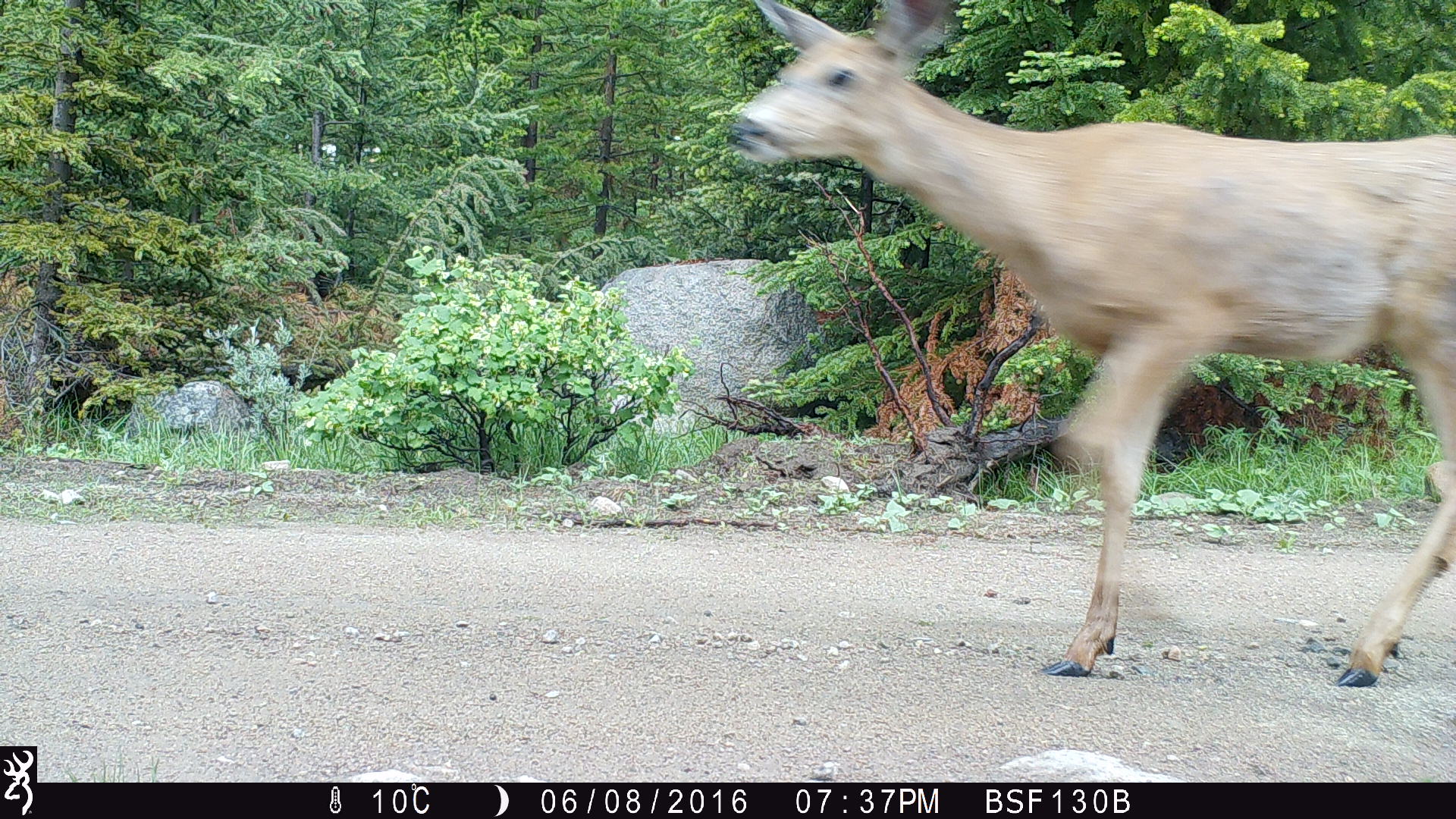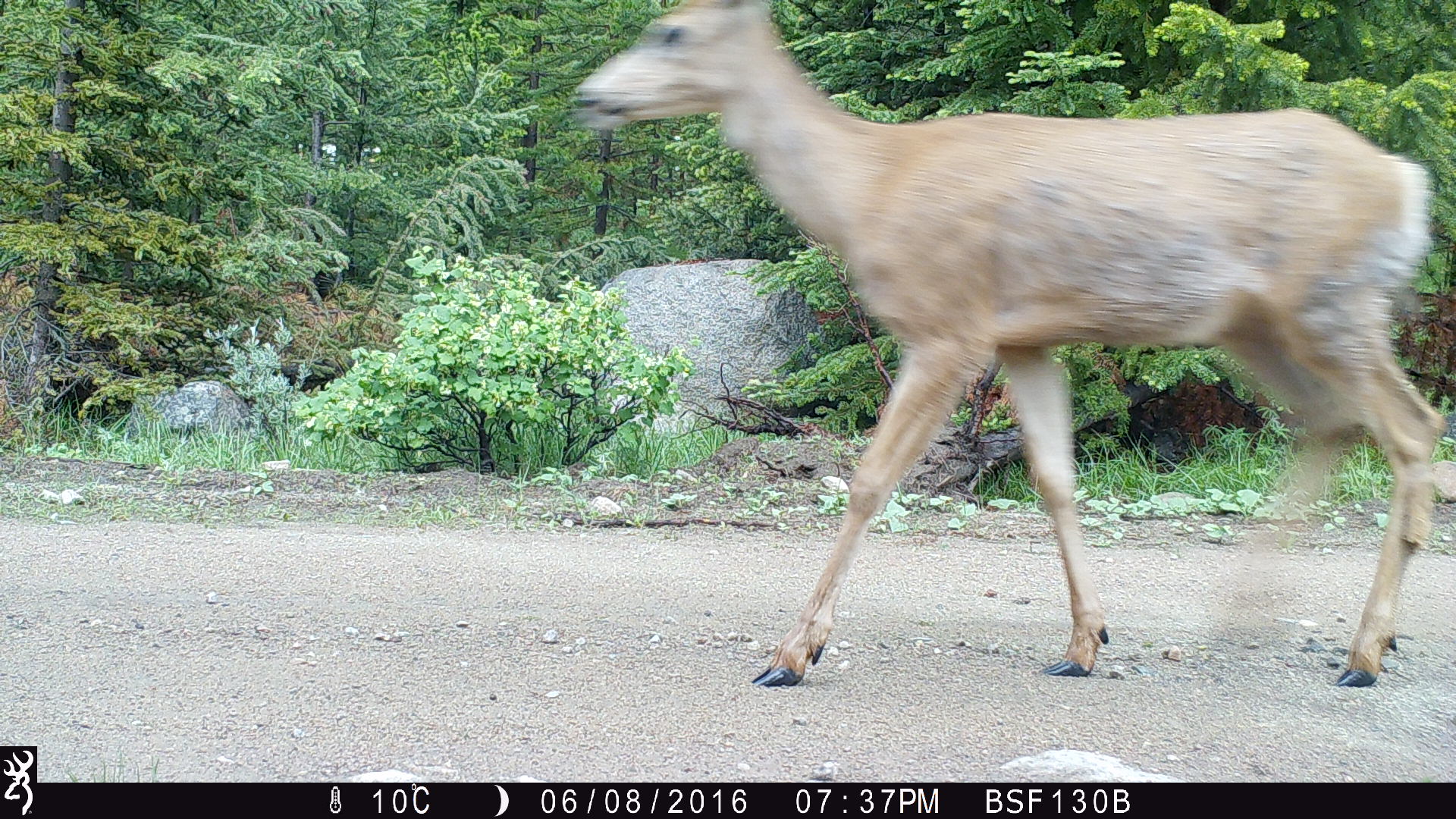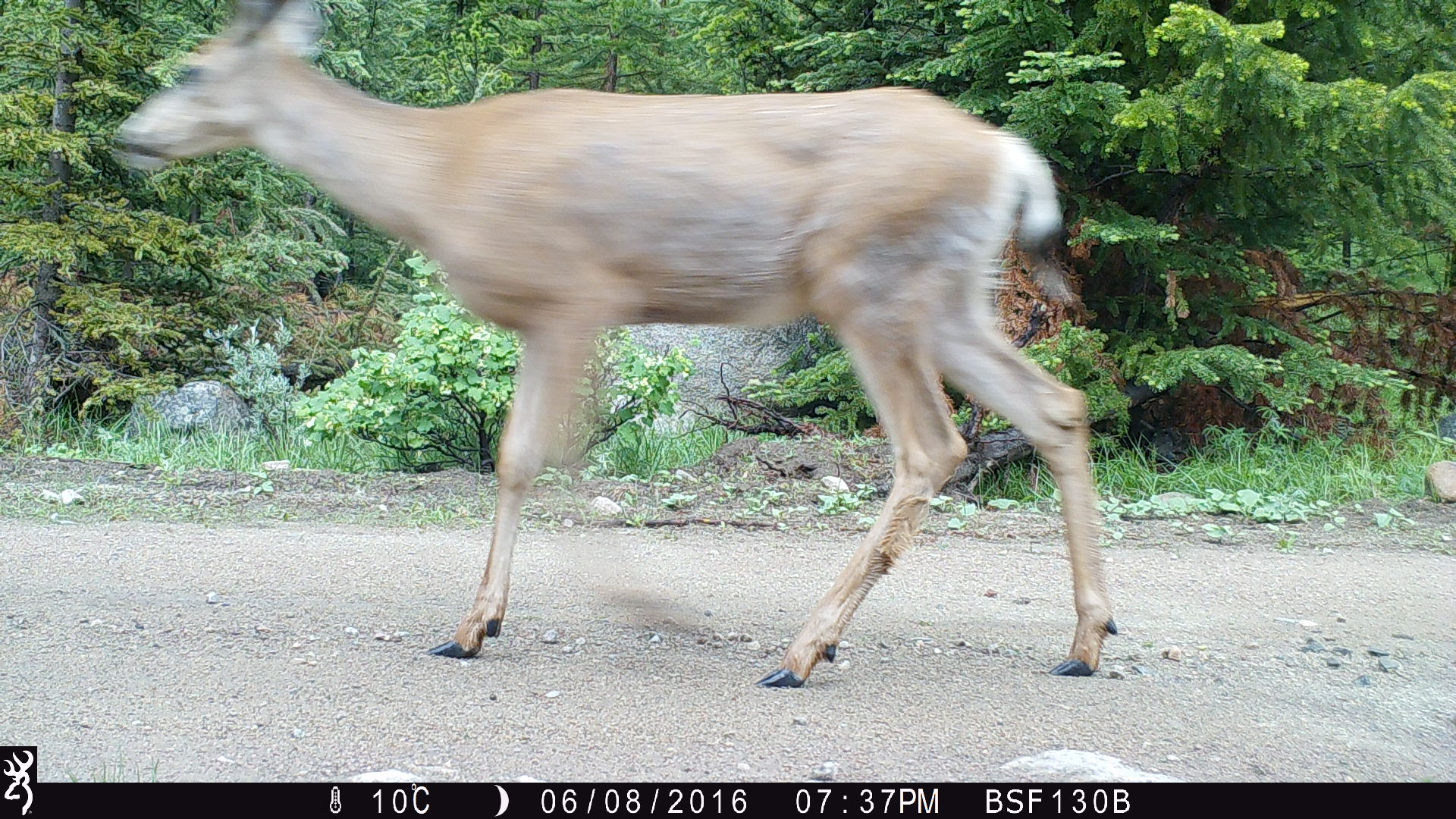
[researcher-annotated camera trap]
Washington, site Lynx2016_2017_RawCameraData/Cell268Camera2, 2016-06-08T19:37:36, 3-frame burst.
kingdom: Animalia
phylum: Chordata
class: Mammalia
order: Artiodactyla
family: Cervidae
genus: Odocoileus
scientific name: Odocoileus hemionus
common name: mule deer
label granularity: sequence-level